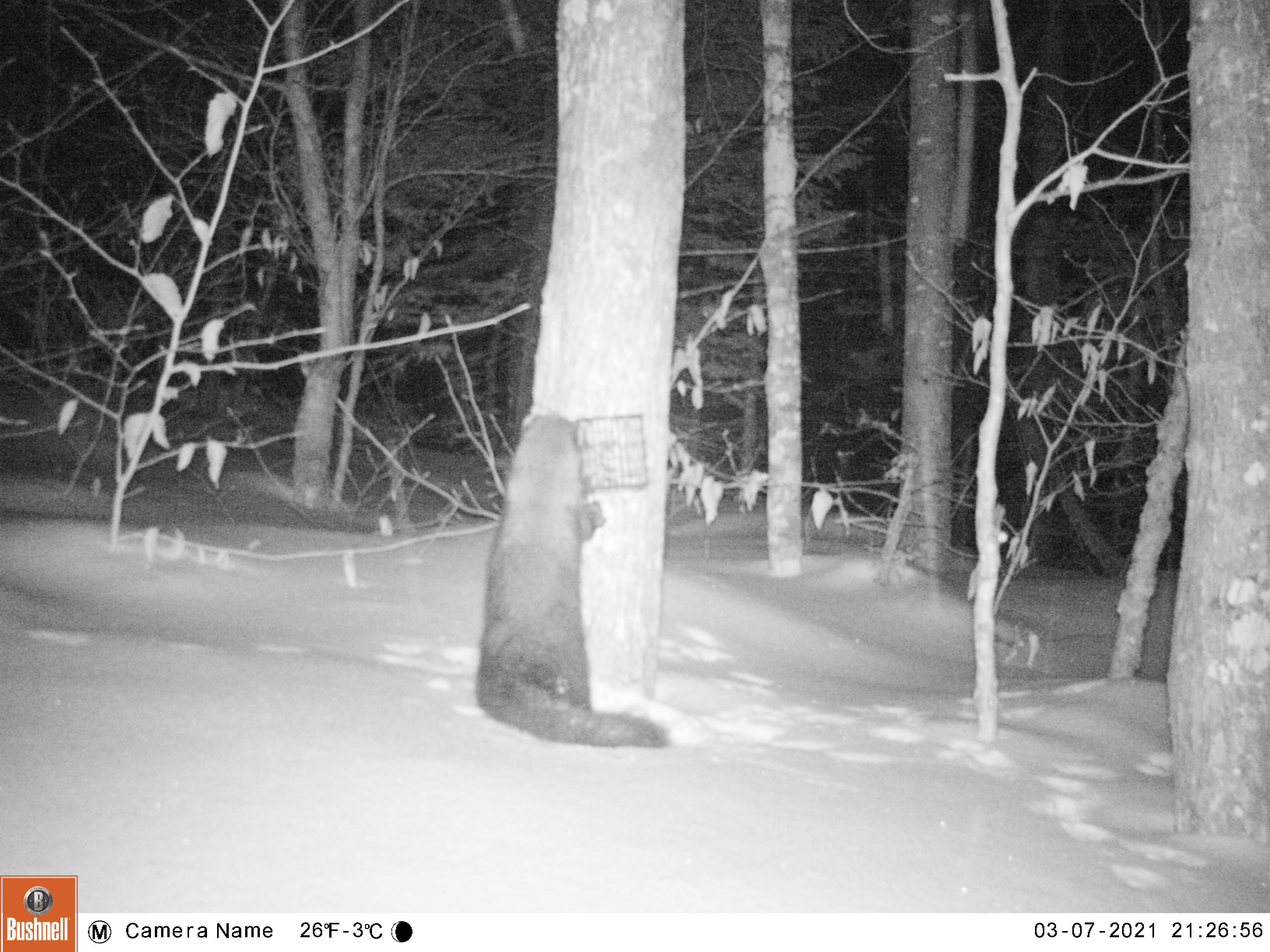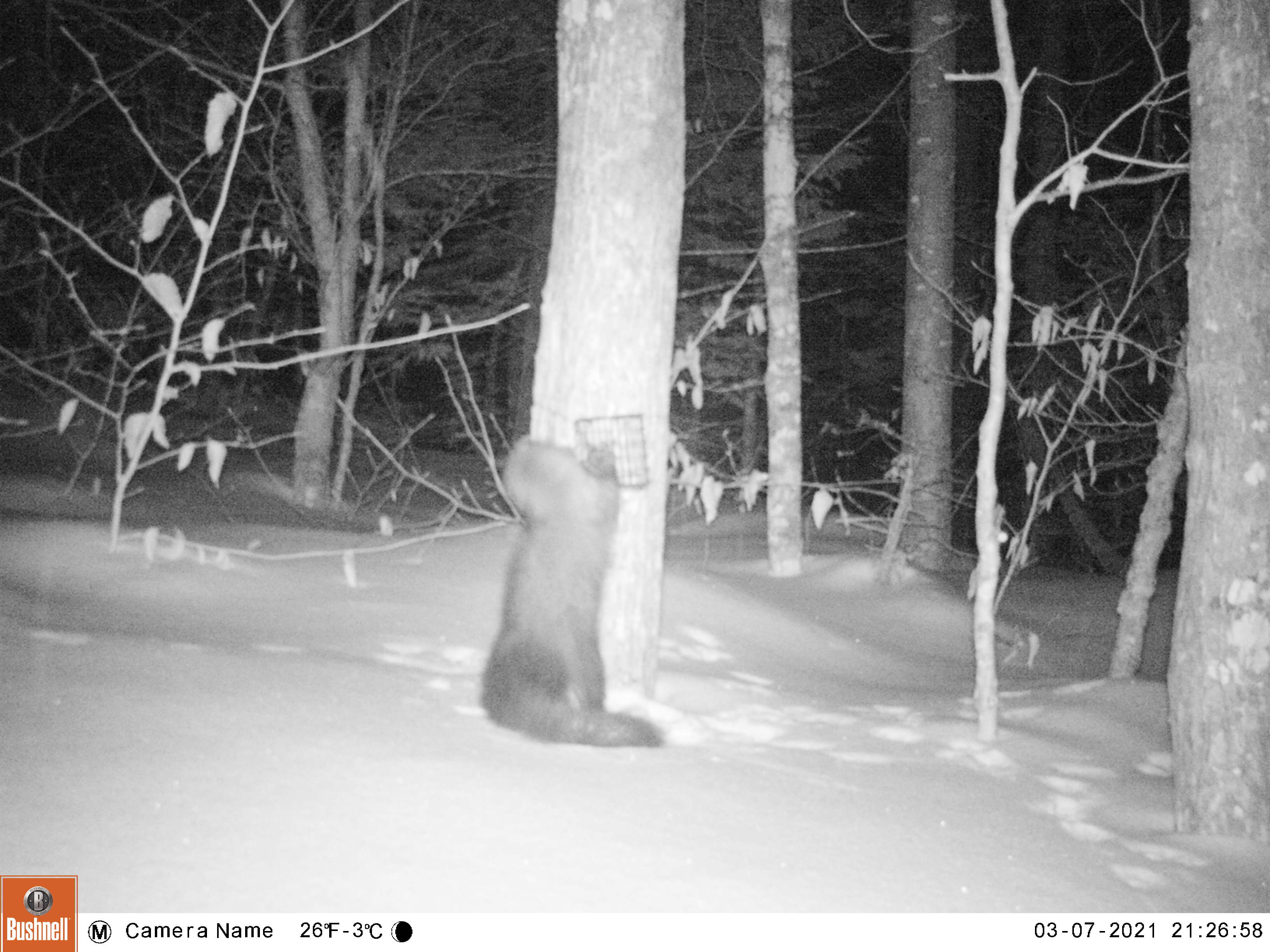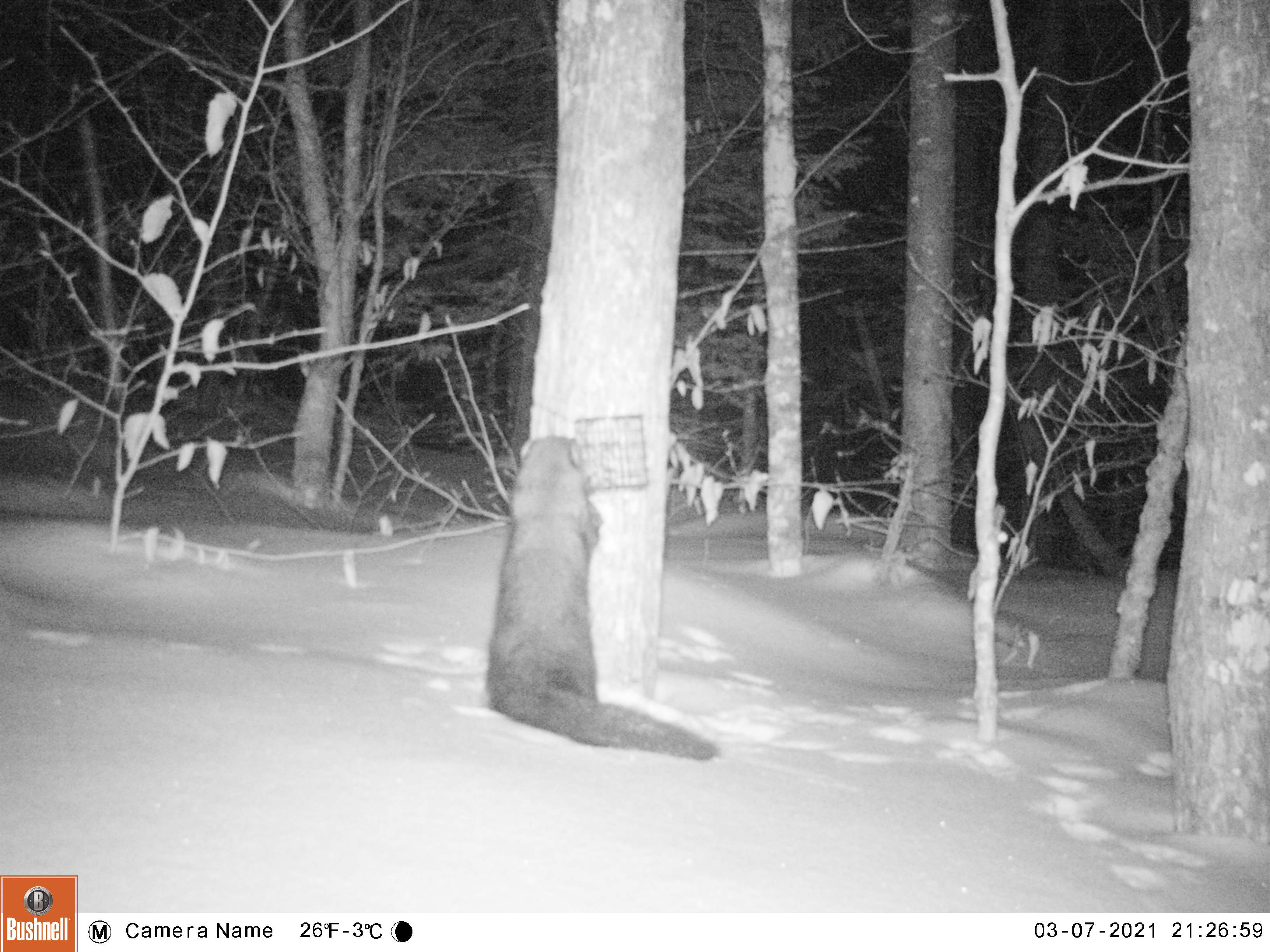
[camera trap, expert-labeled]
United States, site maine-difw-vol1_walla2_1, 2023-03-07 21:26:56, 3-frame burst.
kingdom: Animalia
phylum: Chordata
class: Mammalia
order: Carnivora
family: Mustelidae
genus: Pekania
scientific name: Pekania pennanti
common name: fisher